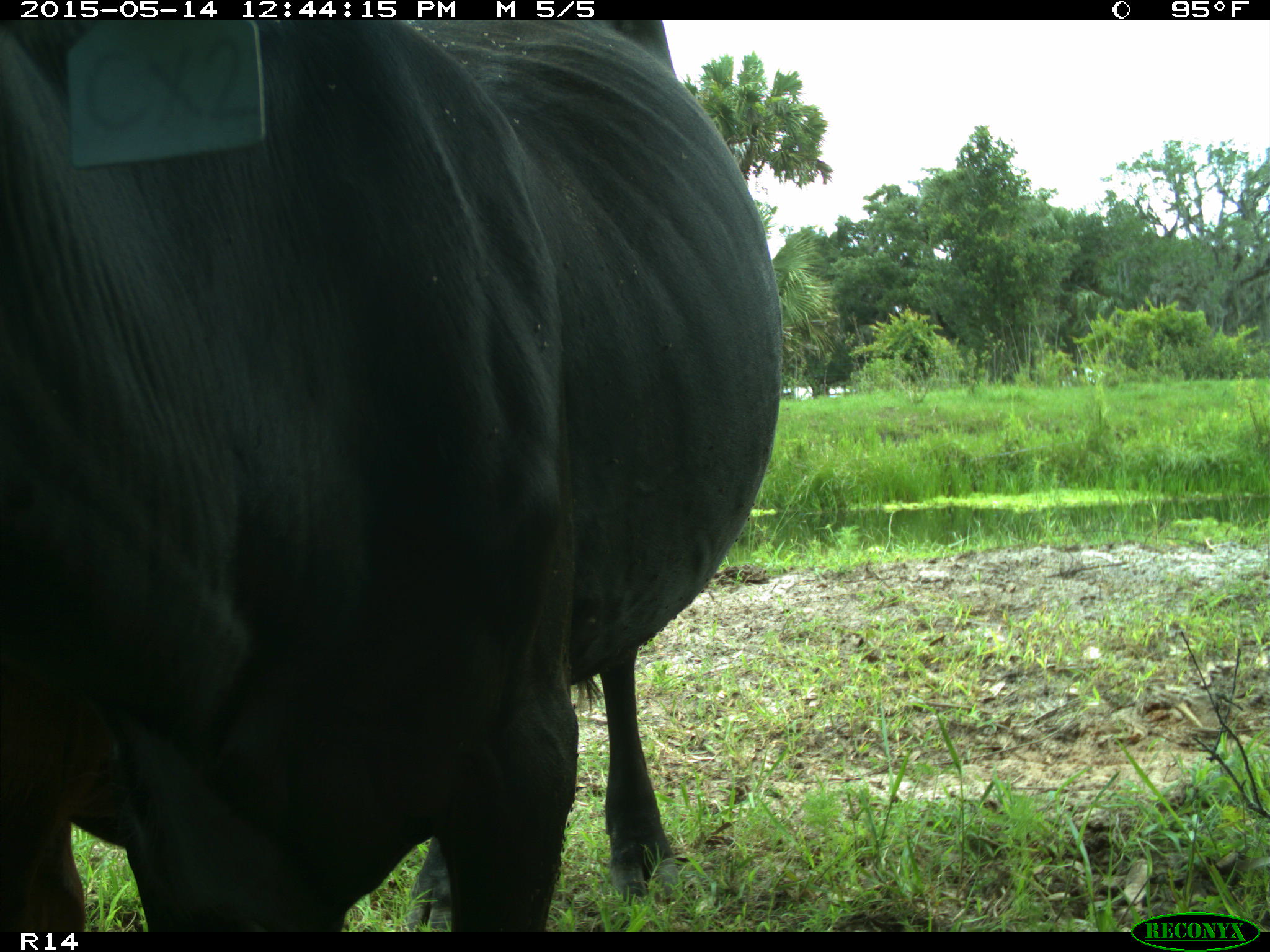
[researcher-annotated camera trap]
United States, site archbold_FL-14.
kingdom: Animalia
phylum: Chordata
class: Mammalia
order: Artiodactyla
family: Bovidae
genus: Bos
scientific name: Bos taurus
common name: domestic cow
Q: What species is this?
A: Bos taurus (domestic cow).